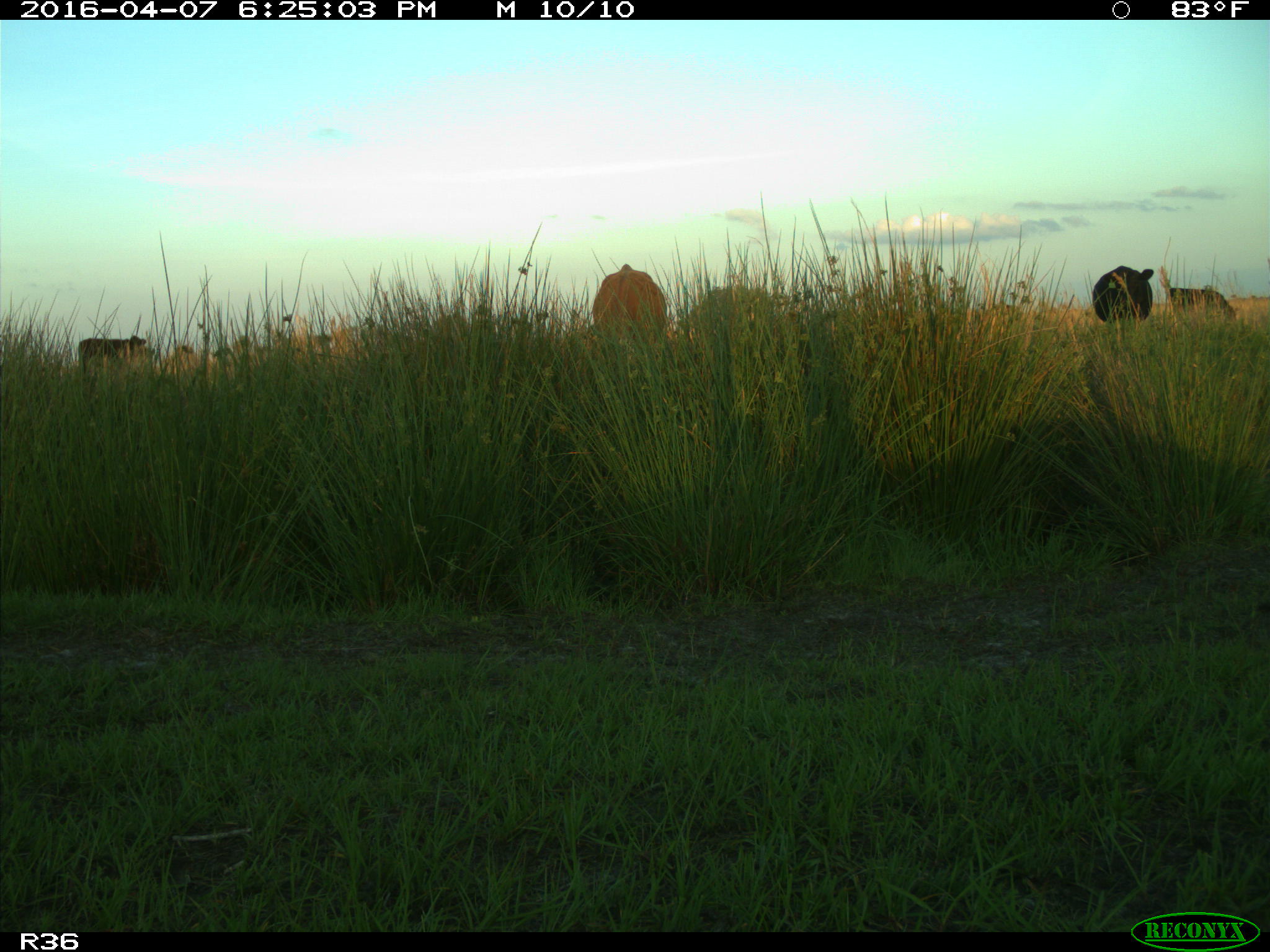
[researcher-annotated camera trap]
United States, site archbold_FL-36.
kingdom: Animalia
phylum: Chordata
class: Mammalia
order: Artiodactyla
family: Bovidae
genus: Bos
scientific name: Bos taurus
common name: domestic cow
Bos taurus (domestic cow).